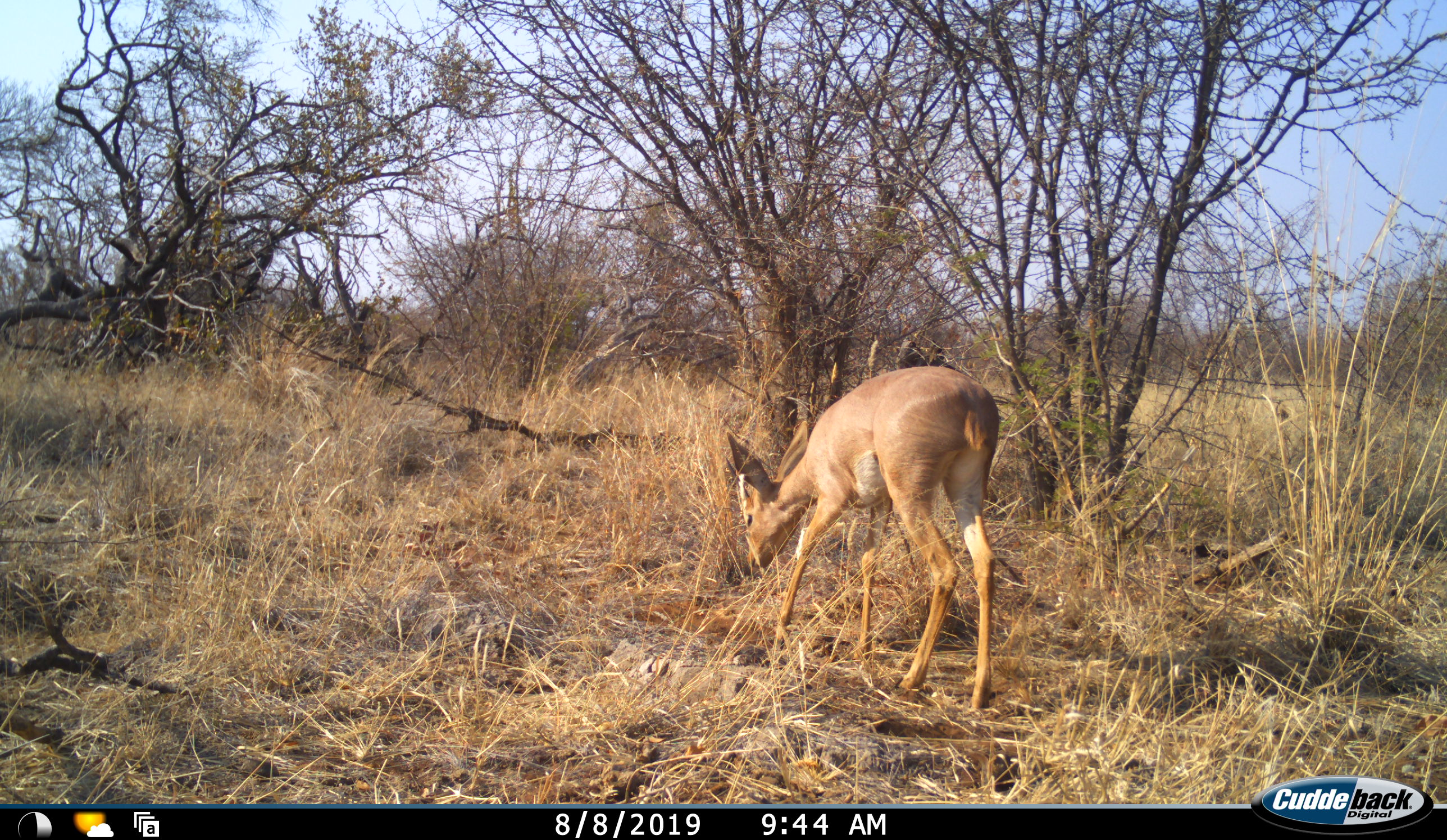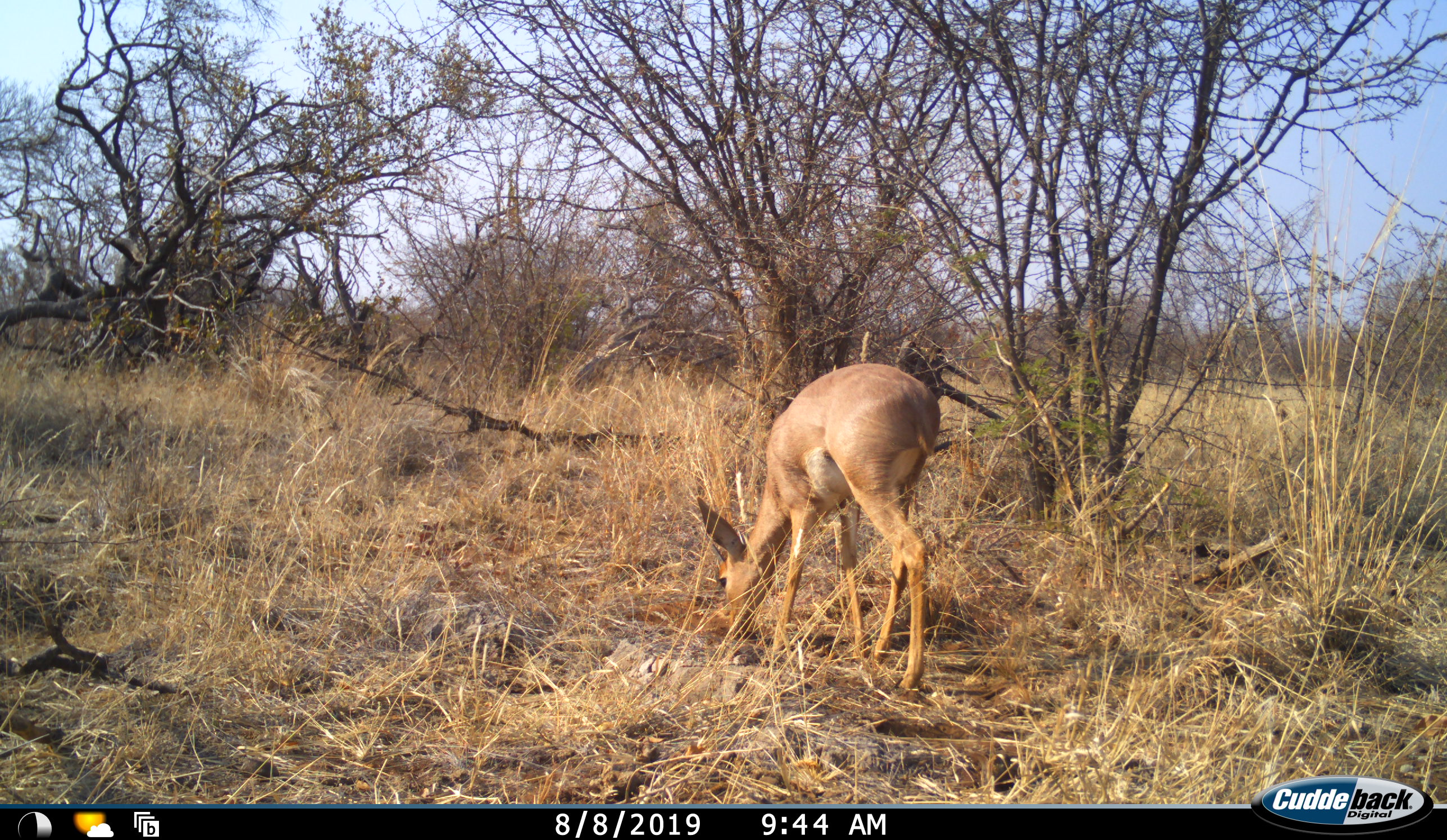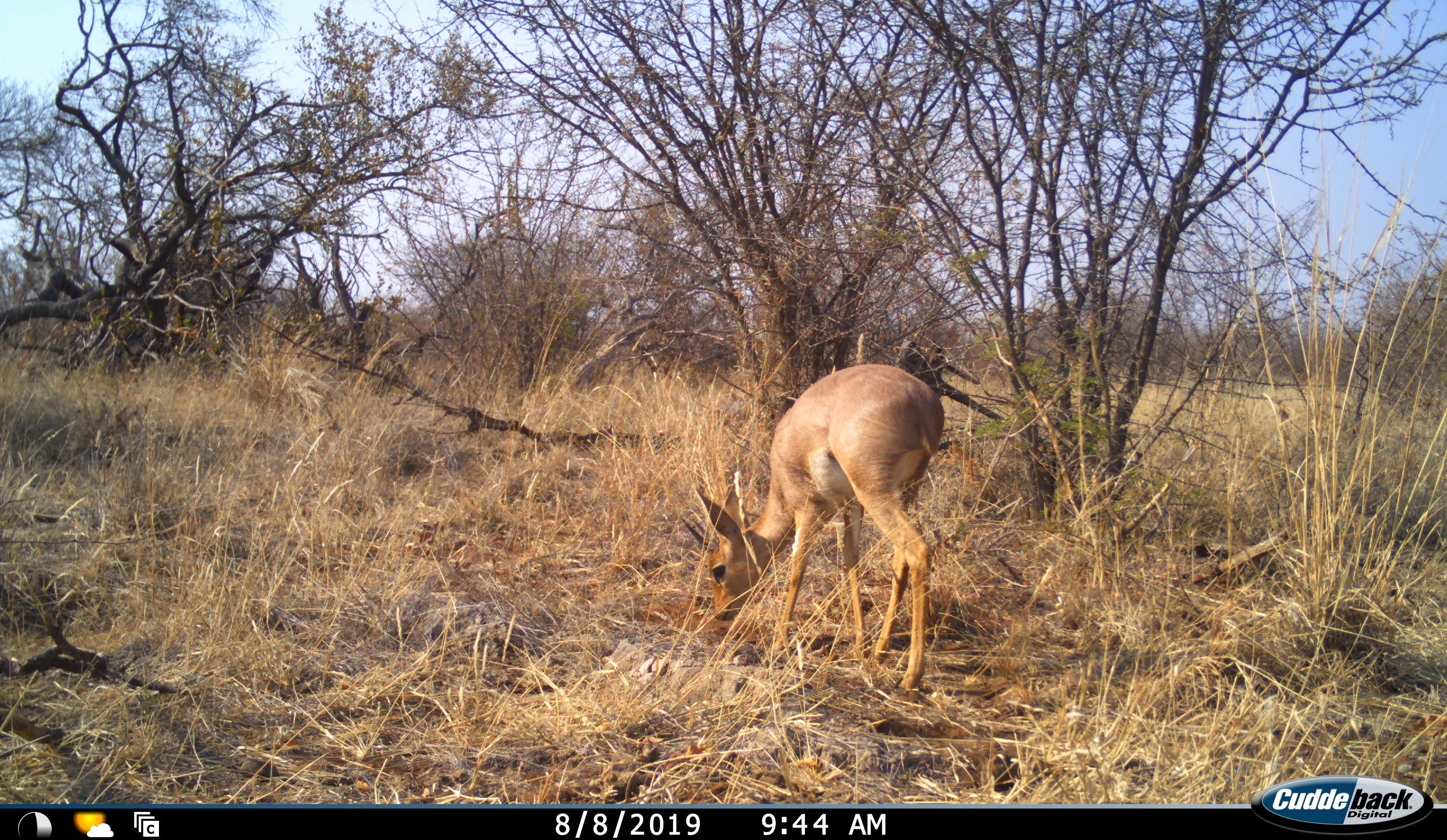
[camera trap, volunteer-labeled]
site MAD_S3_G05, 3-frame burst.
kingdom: Animalia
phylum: Chordata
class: Mammalia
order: Artiodactyla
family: Bovidae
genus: Aepyceros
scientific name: Aepyceros melampus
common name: impala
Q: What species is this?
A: Impala (Aepyceros melampus).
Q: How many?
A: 1.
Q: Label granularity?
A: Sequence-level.